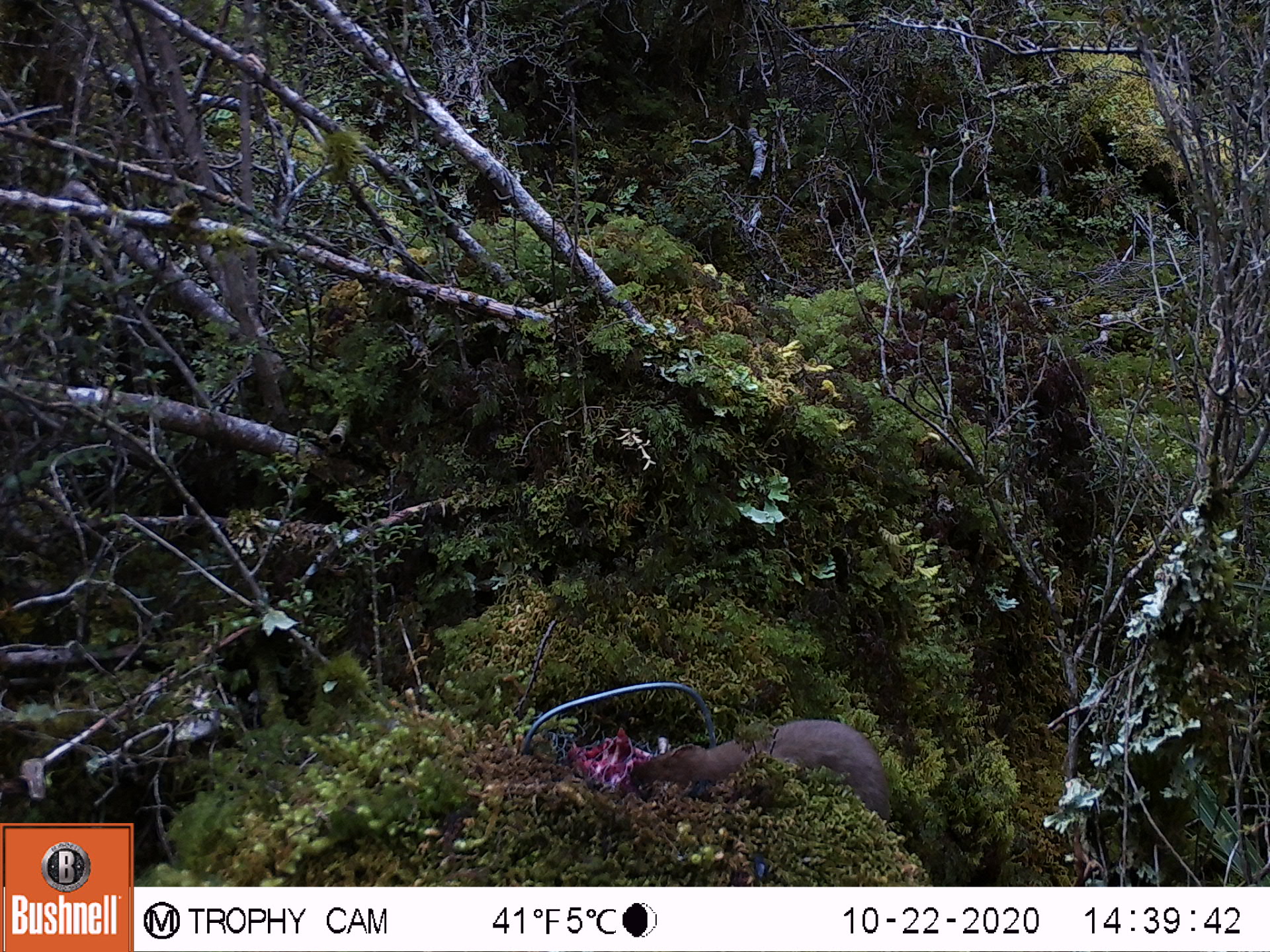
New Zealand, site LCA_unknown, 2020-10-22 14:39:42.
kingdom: Animalia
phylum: Chordata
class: Mammalia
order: Carnivora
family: Mustelidae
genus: Mustela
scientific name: Mustela erminea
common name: stoat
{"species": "stoat (Mustela erminea)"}